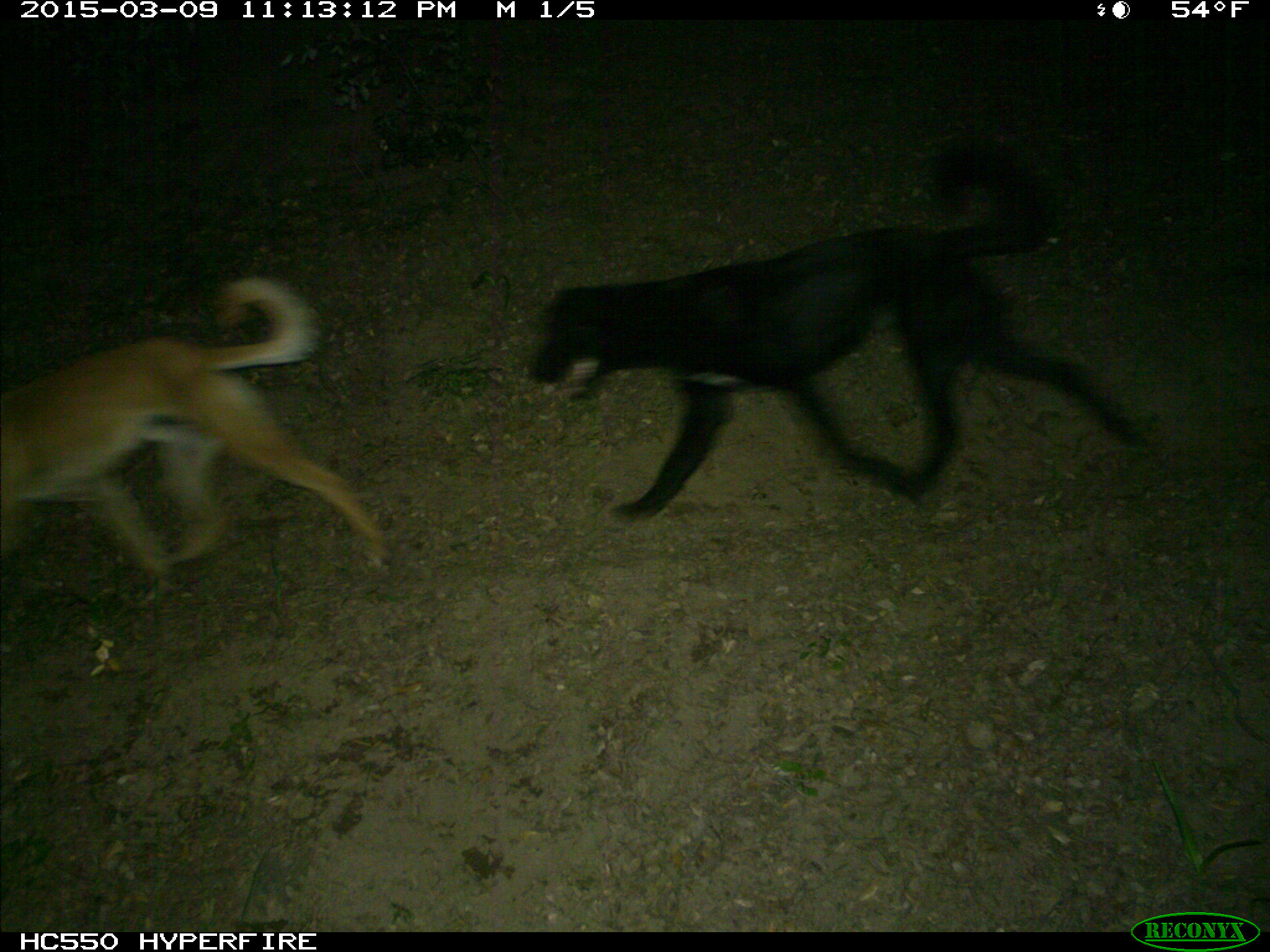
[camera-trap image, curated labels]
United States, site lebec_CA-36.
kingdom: Animalia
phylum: Chordata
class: Mammalia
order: Carnivora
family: Canidae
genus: Canis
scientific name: Canis familiaris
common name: domestic dog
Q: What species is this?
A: Canis familiaris (domestic dog).